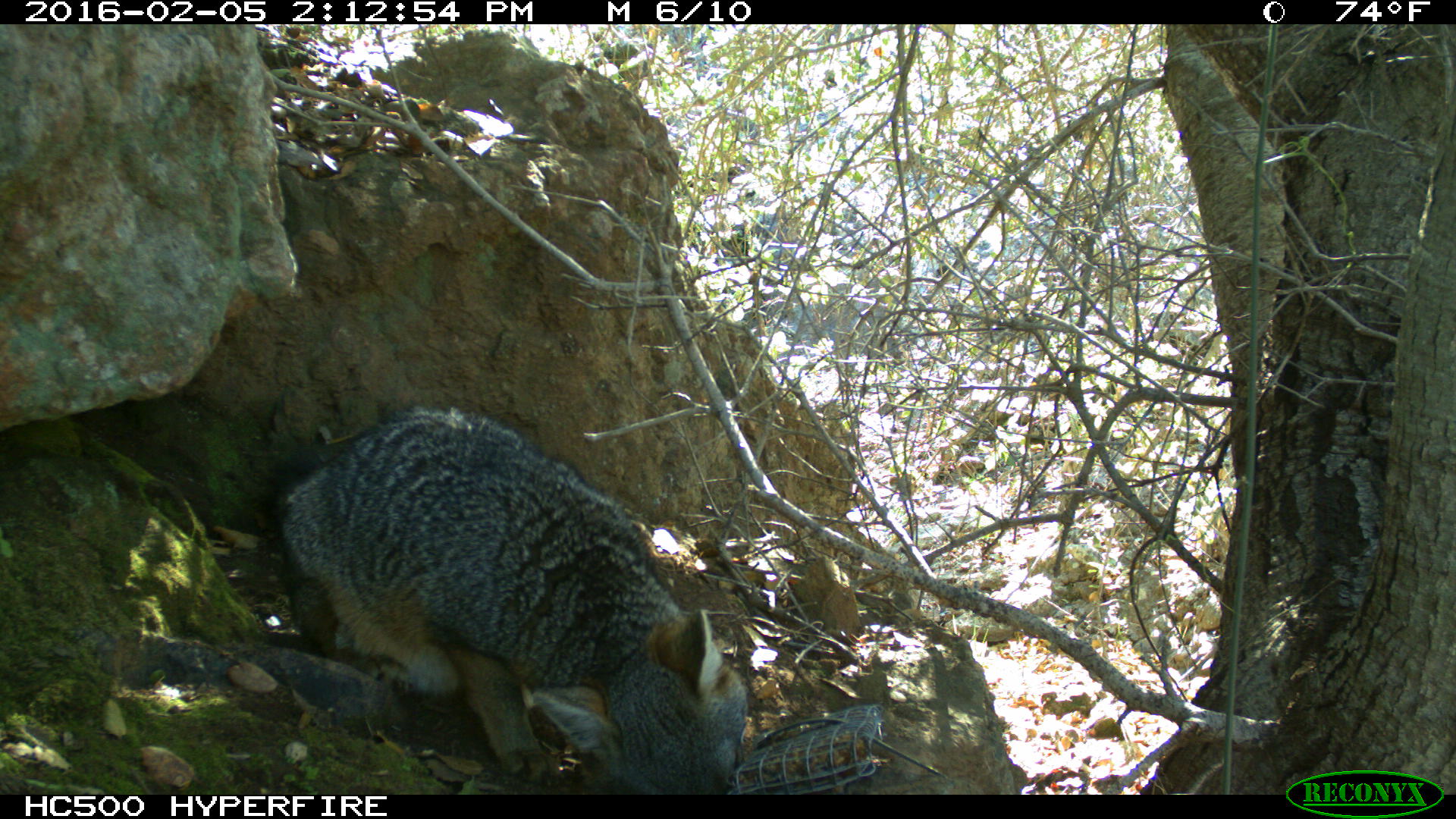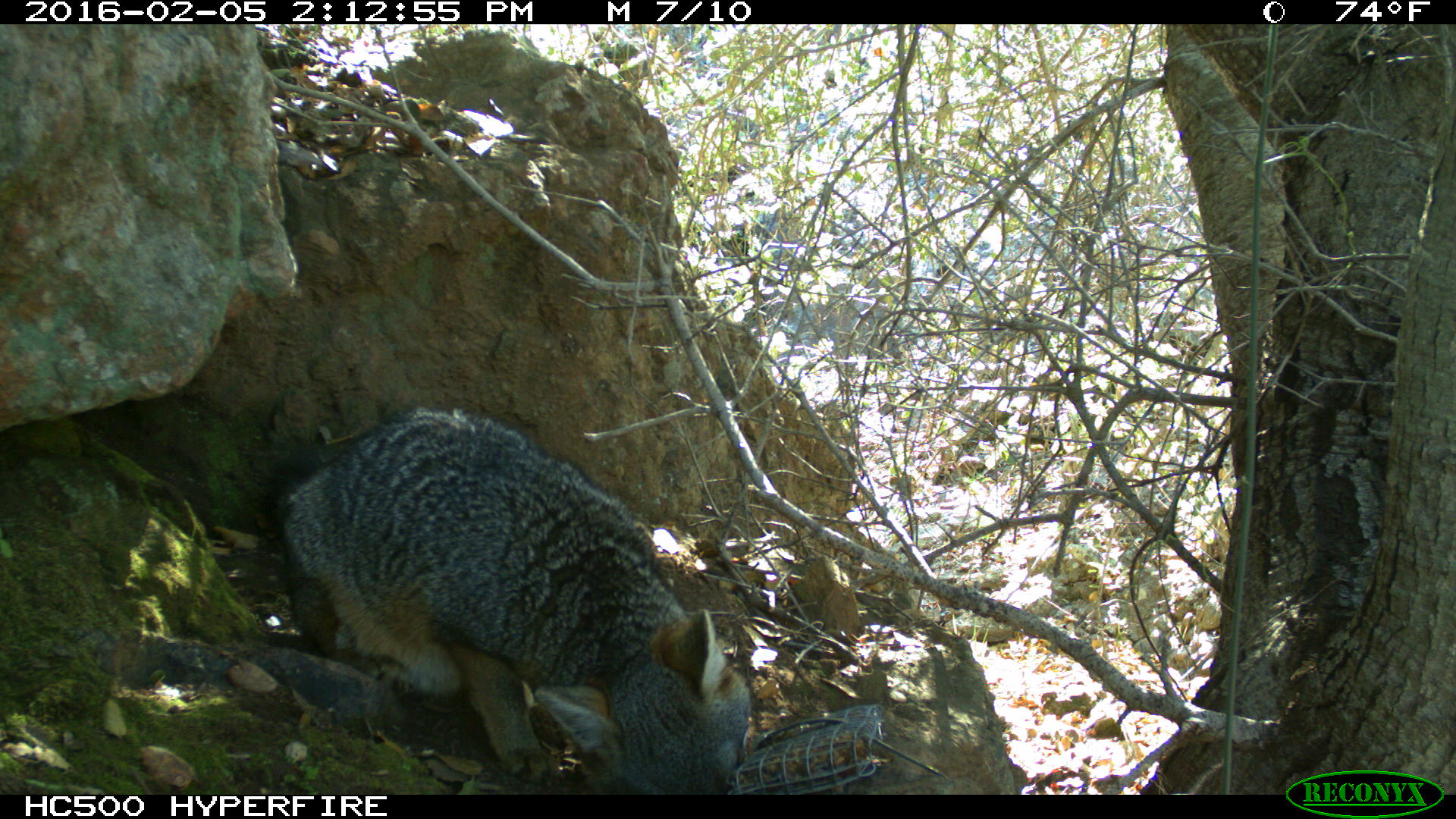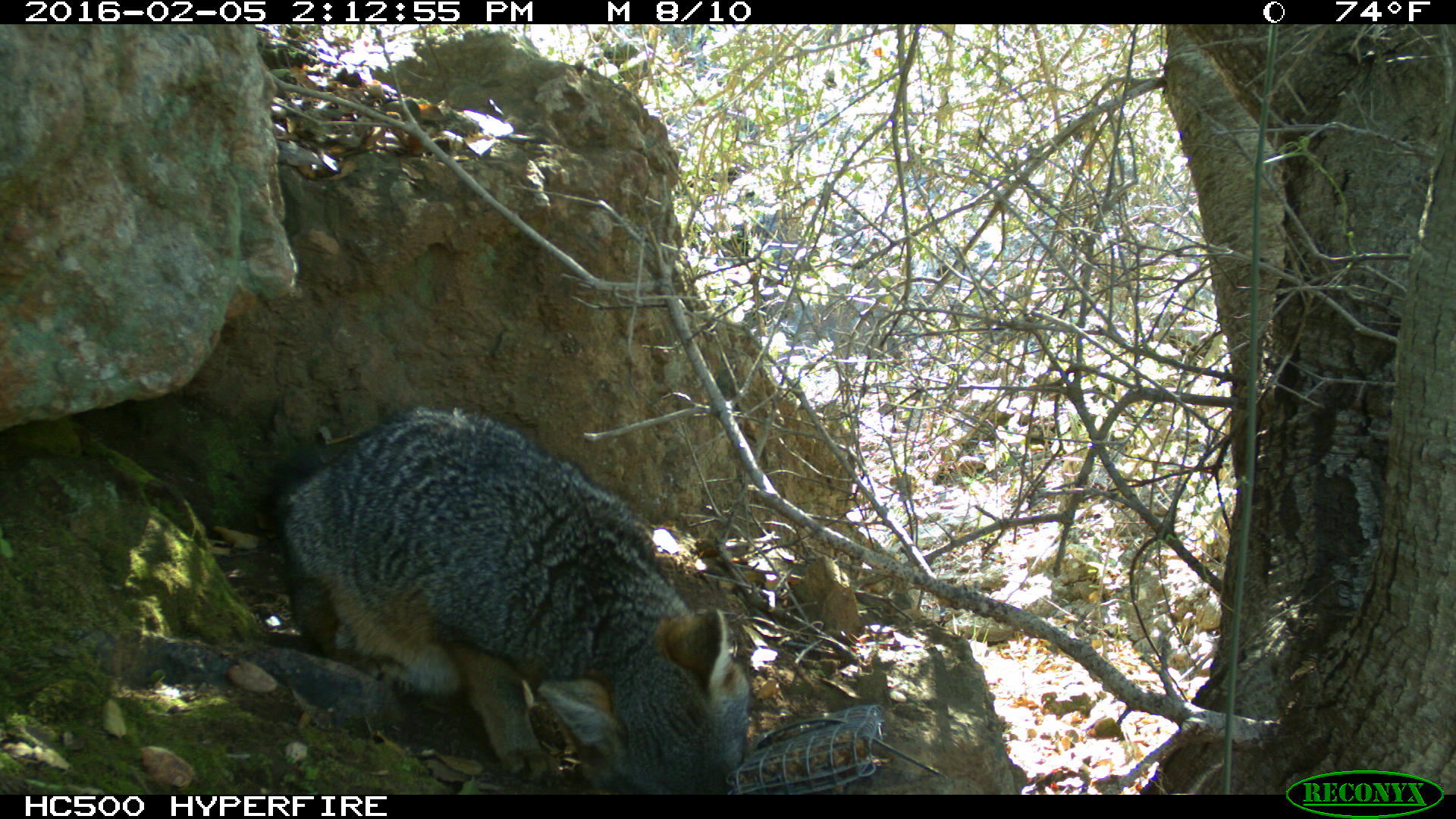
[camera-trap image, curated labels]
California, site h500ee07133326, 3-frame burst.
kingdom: Animalia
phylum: Chordata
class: Mammalia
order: Carnivora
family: Canidae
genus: Urocyon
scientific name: Urocyon littoralis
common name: island fox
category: fox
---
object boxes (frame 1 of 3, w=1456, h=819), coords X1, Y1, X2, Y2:
fox: 262, 405, 748, 795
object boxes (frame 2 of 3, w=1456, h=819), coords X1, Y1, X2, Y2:
fox: 276, 405, 748, 794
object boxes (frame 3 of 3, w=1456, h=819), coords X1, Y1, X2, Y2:
fox: 262, 403, 749, 793